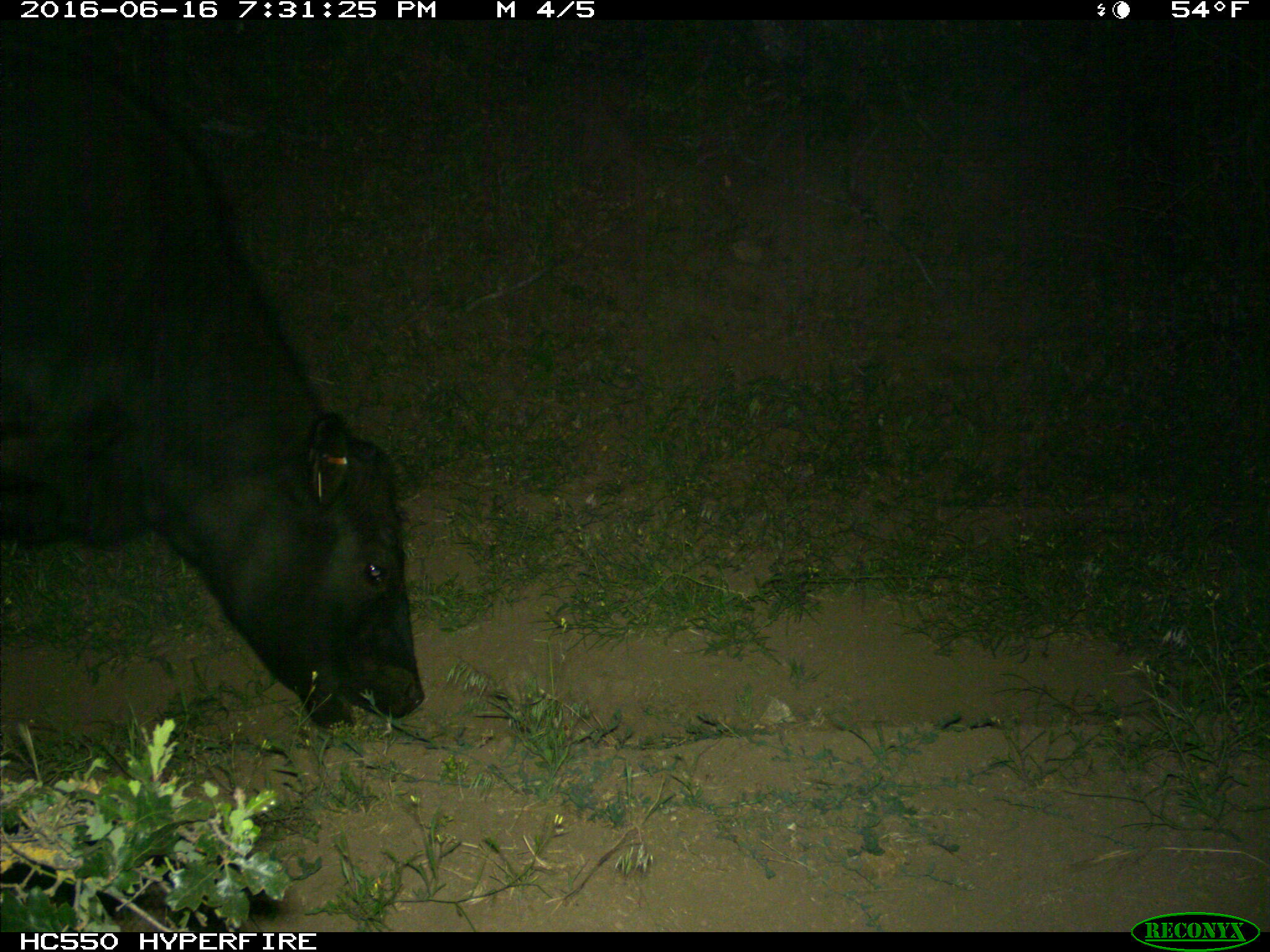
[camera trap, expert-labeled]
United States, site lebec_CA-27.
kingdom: Animalia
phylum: Chordata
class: Mammalia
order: Artiodactyla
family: Bovidae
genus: Bos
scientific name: Bos taurus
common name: domestic cow